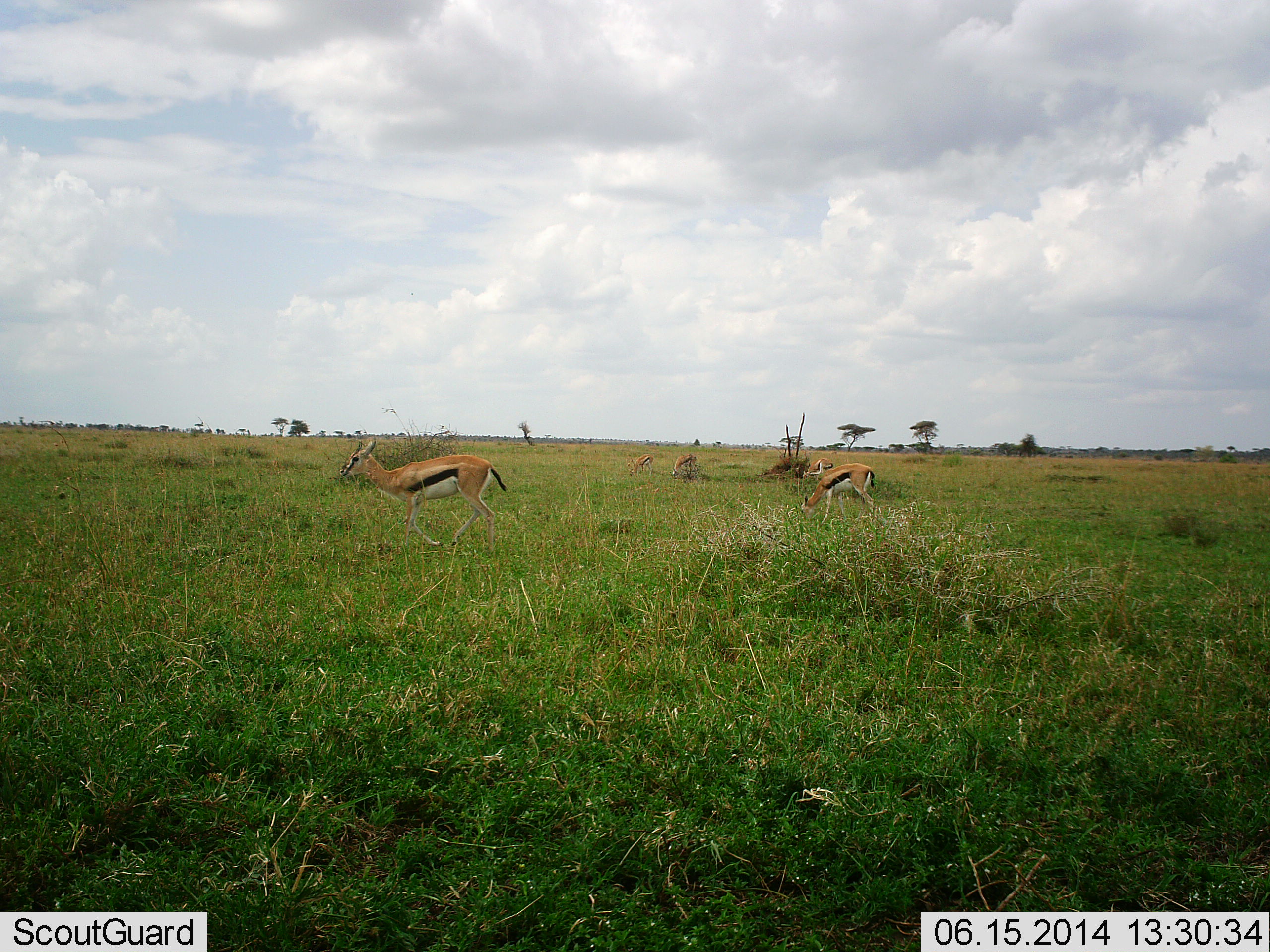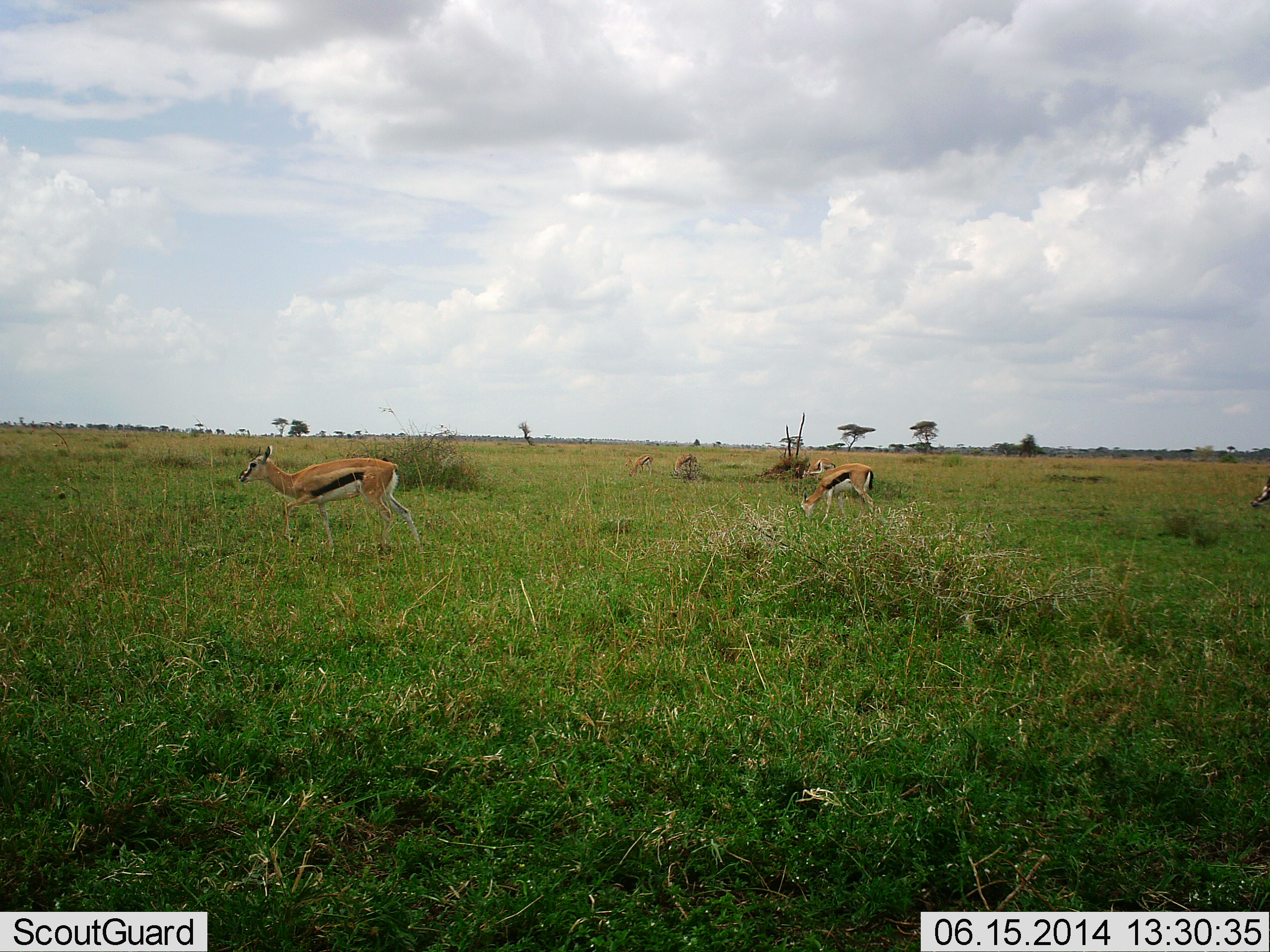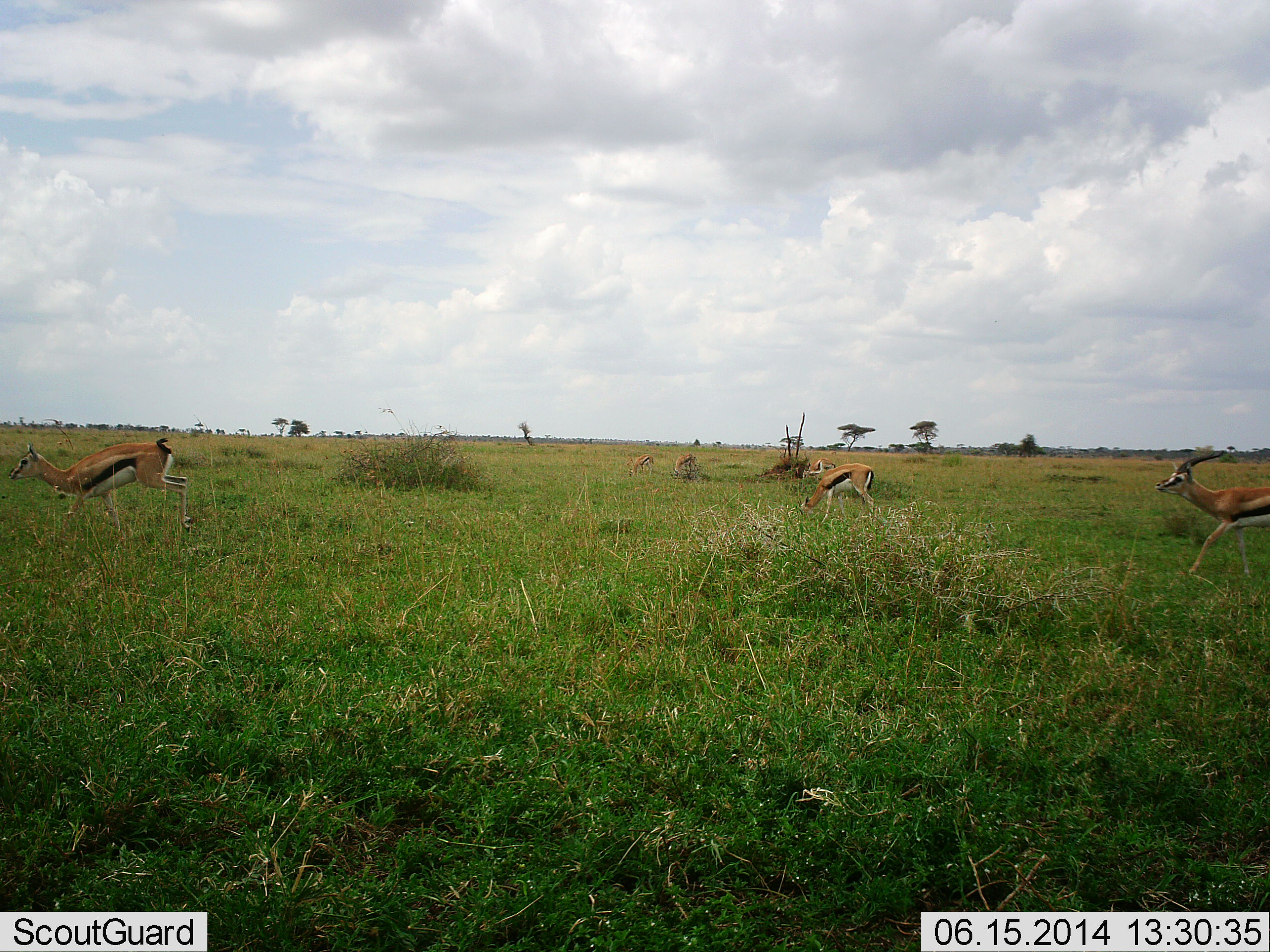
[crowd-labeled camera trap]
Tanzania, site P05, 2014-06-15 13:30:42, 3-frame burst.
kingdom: Animalia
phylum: Chordata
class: Mammalia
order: Artiodactyla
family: Bovidae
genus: Eudorcas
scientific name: Eudorcas thomsonii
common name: thomson's gazelle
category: gazellethomsons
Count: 5.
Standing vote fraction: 38%.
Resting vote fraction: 5%.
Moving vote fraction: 83%.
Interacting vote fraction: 0%.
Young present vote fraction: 2%.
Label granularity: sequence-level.